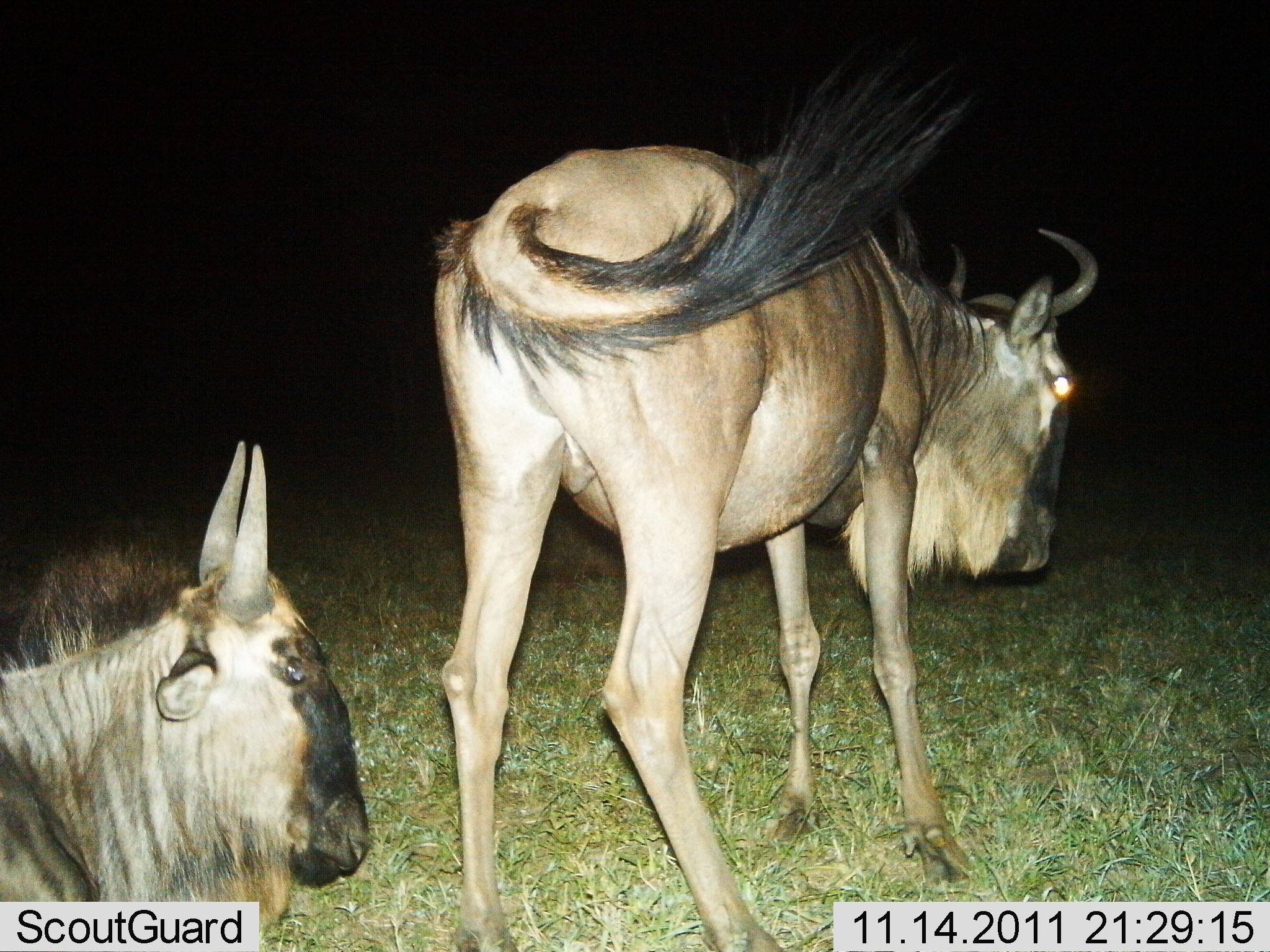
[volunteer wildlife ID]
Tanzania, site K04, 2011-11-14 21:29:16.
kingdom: Animalia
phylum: Chordata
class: Mammalia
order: Artiodactyla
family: Bovidae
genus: Connochaetes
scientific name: Connochaetes taurinus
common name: blue wildebeest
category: wildebeest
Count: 2.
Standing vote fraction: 100%.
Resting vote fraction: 64%.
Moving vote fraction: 0%.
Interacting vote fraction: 9%.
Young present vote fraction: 0%.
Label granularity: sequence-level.